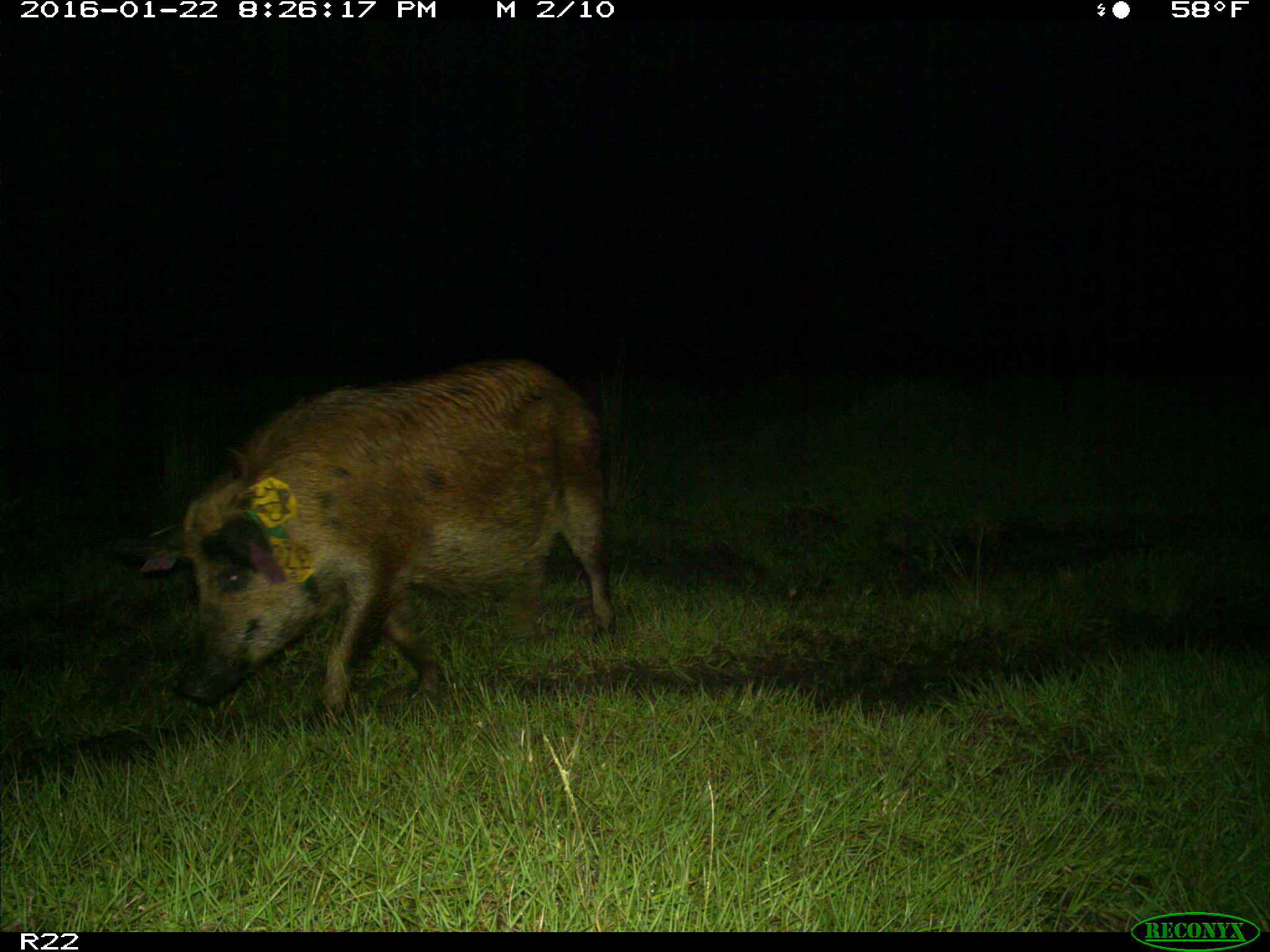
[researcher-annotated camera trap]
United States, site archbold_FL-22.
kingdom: Animalia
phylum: Chordata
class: Mammalia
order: Artiodactyla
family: Suidae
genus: Sus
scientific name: Sus scrofa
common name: wild boar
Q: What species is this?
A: Sus scrofa (wild boar).